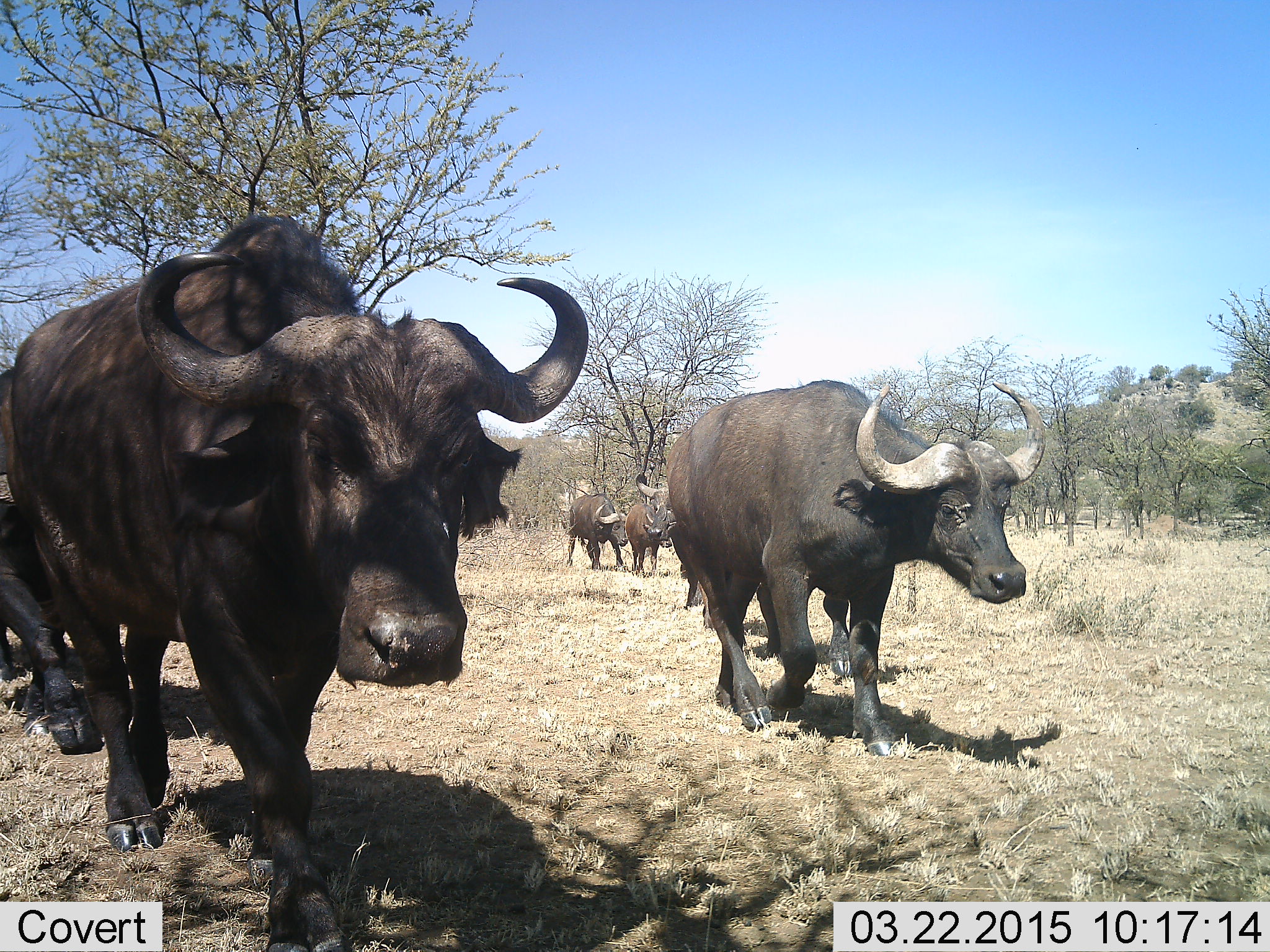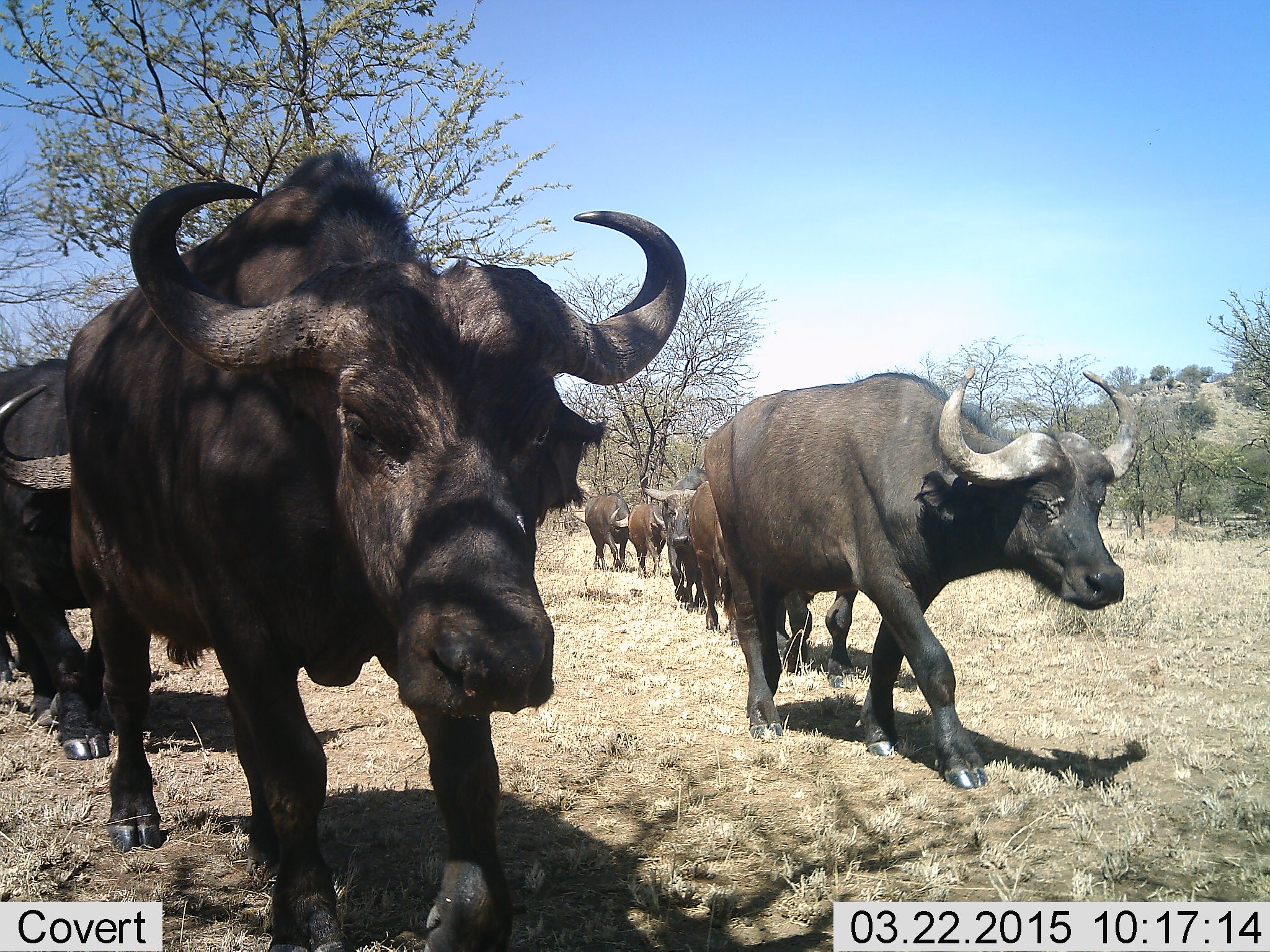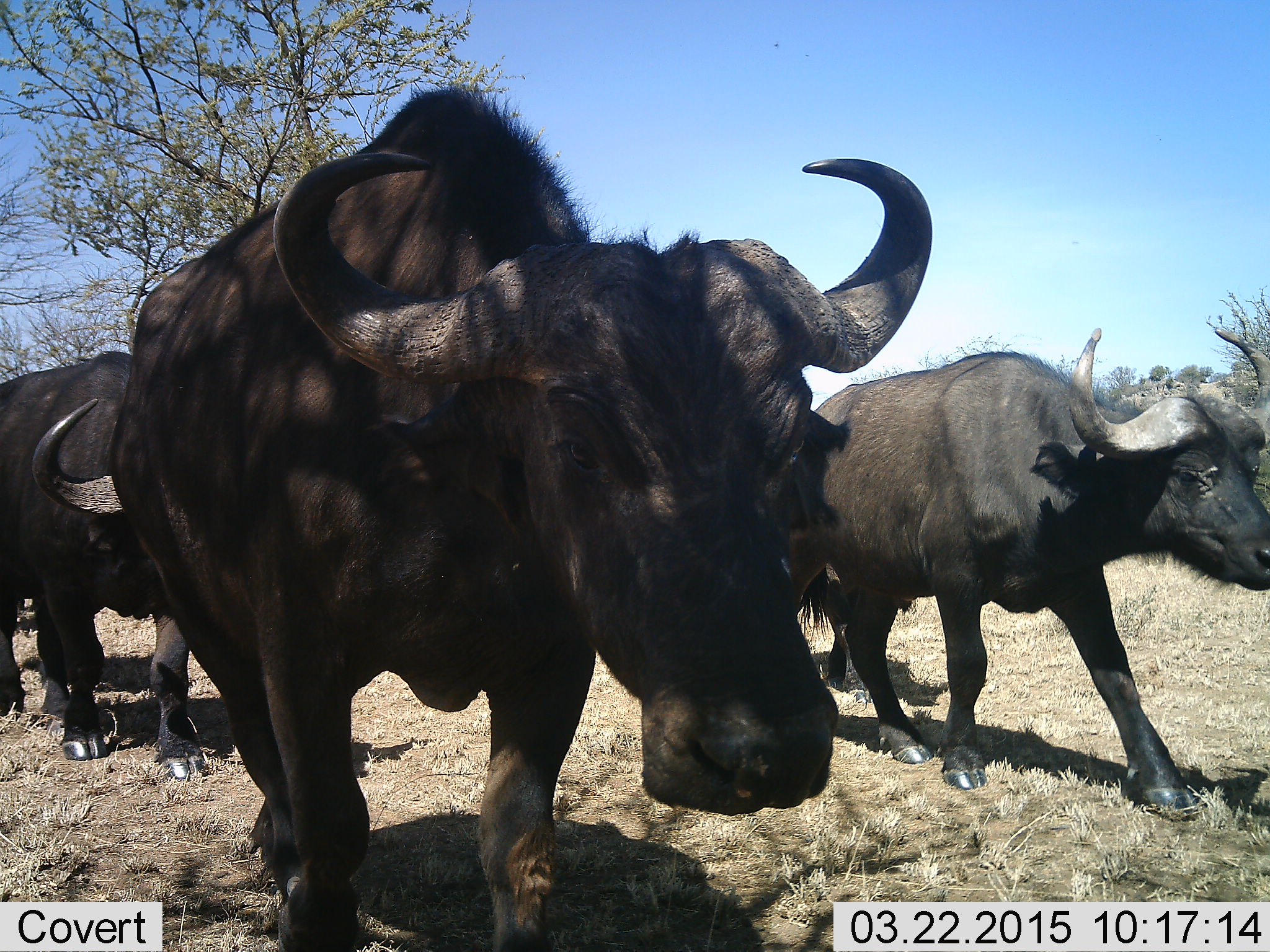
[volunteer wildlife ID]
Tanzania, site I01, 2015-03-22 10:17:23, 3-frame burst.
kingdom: Animalia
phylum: Chordata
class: Mammalia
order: Artiodactyla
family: Bovidae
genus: Syncerus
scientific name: Syncerus caffer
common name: cape buffalo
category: buffalo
Buffalo (cape buffalo) (Syncerus caffer), count 8. Behavior (volunteer vote fractions): standing 0%, resting 0%, moving 100%, interacting 0%. Young present (vote fraction): 0%. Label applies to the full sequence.